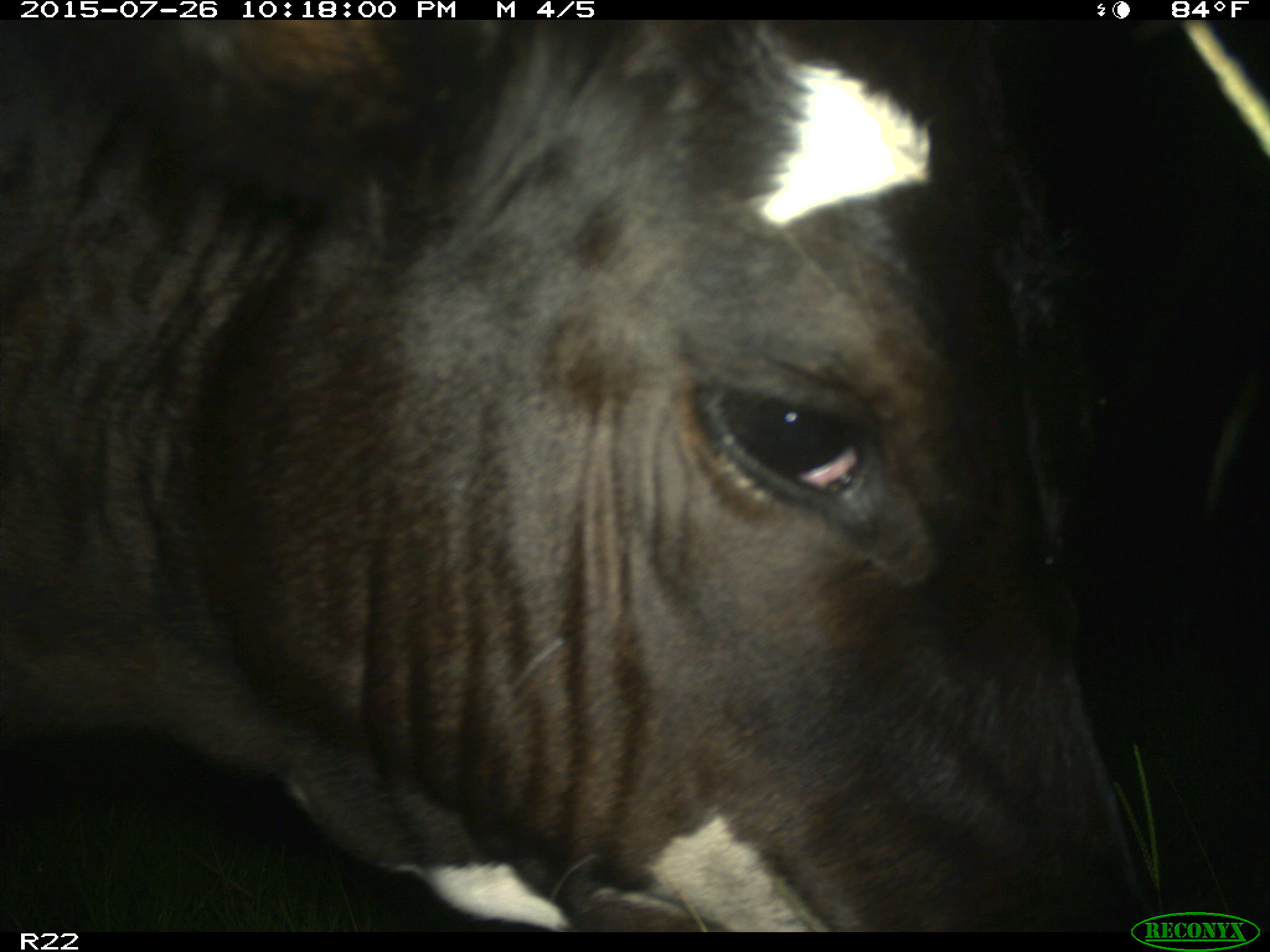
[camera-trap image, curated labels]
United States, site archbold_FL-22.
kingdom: Animalia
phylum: Chordata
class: Mammalia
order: Artiodactyla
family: Bovidae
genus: Bos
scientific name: Bos taurus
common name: domestic cow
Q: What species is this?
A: Bos taurus (domestic cow).